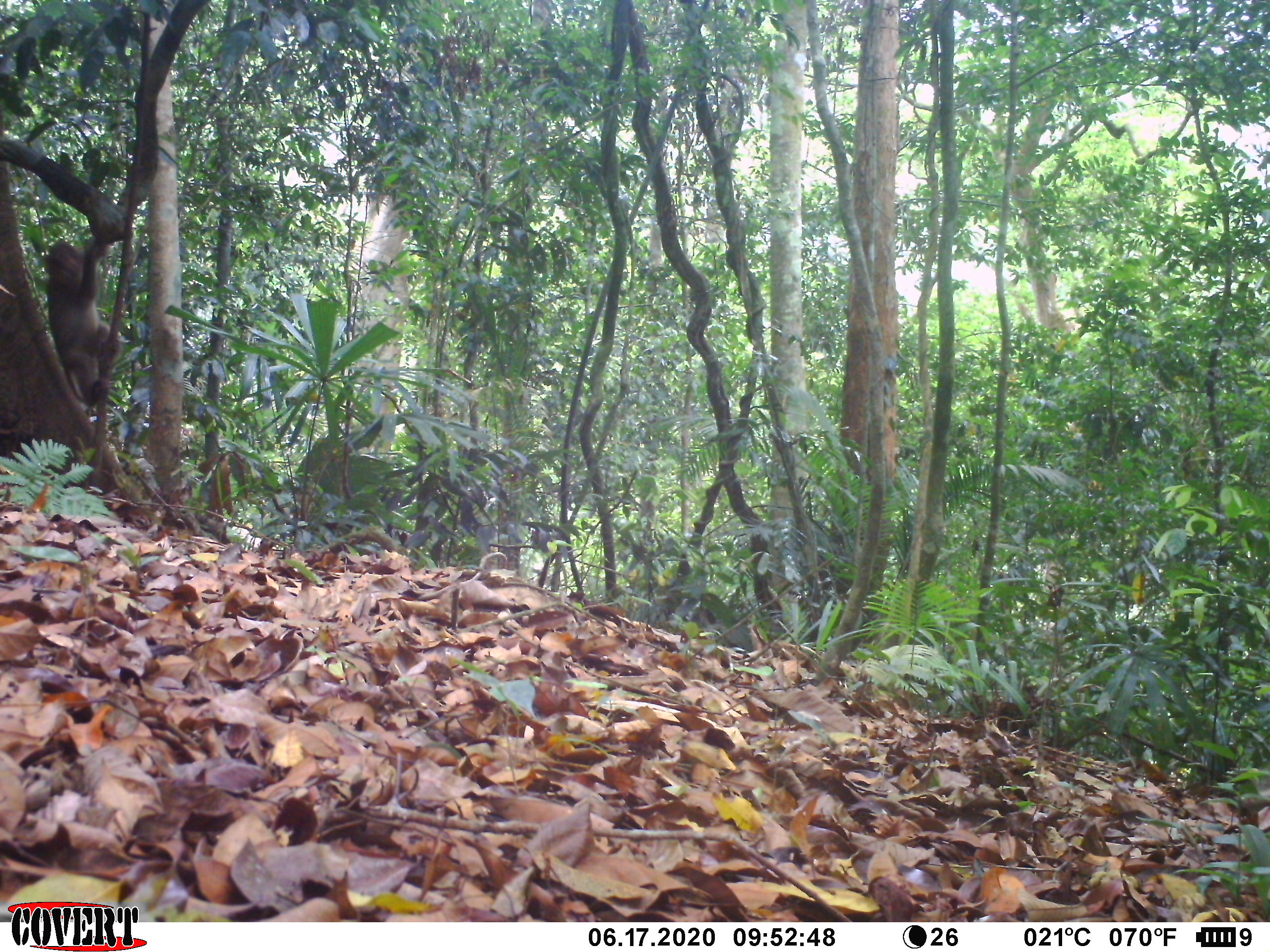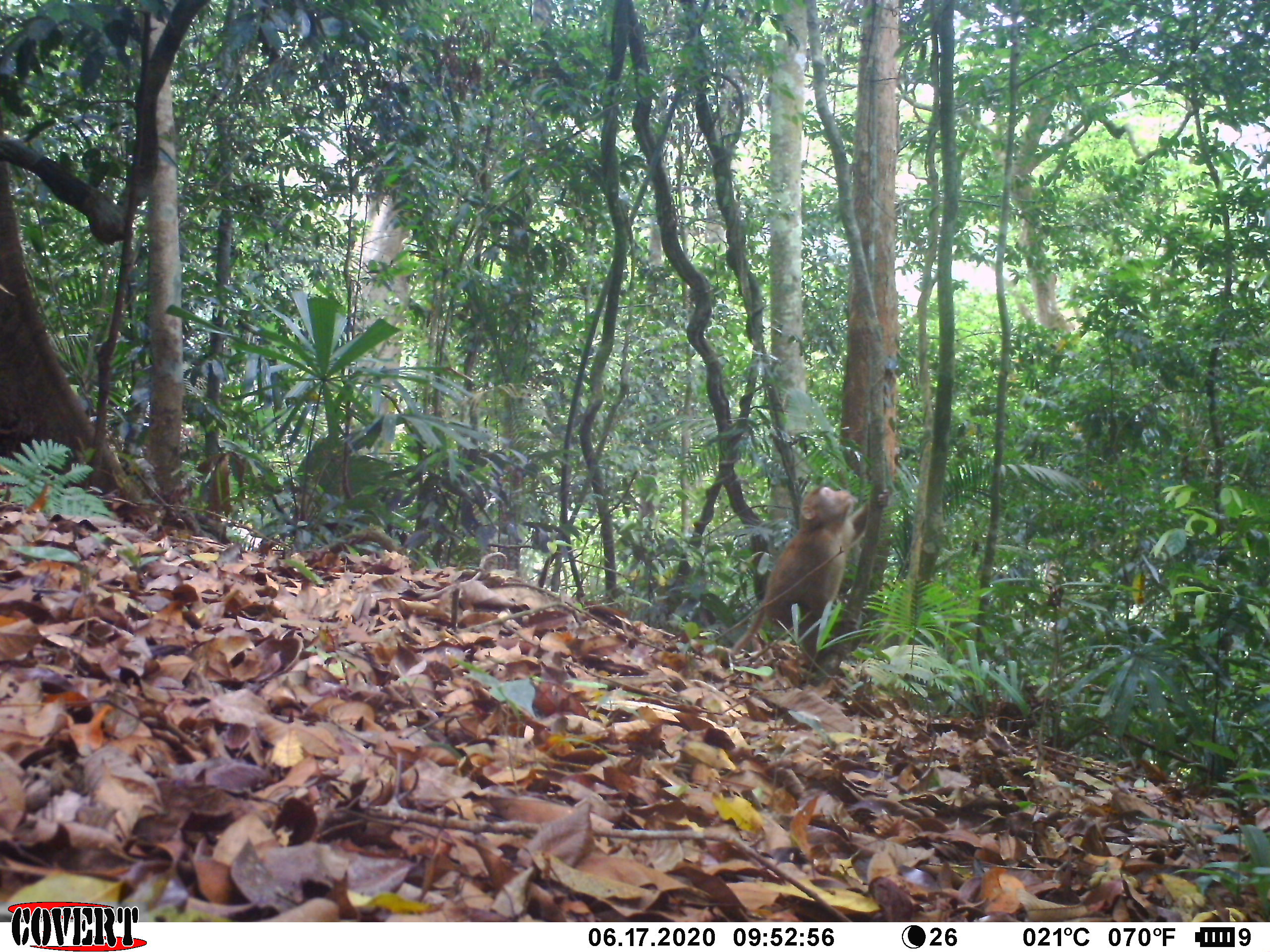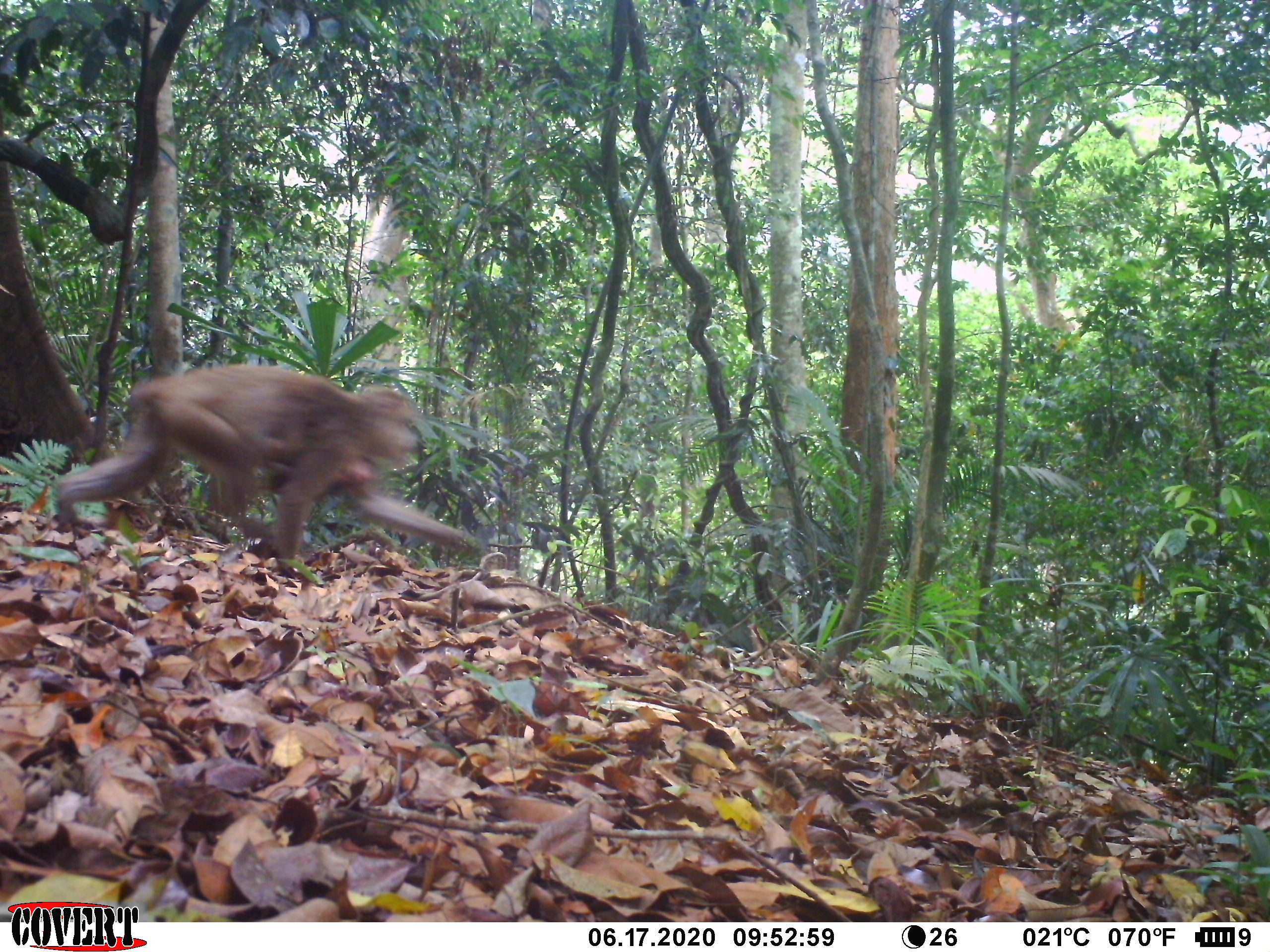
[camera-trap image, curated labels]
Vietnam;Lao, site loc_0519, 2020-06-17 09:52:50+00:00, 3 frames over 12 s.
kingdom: Animalia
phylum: Chordata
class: Mammalia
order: Primates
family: Cercopithecidae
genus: Macaca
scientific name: Macaca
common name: macaques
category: assam or rhesus macaque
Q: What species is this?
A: Assam or rhesus macaque (macaques) (Macaca).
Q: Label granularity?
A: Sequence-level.